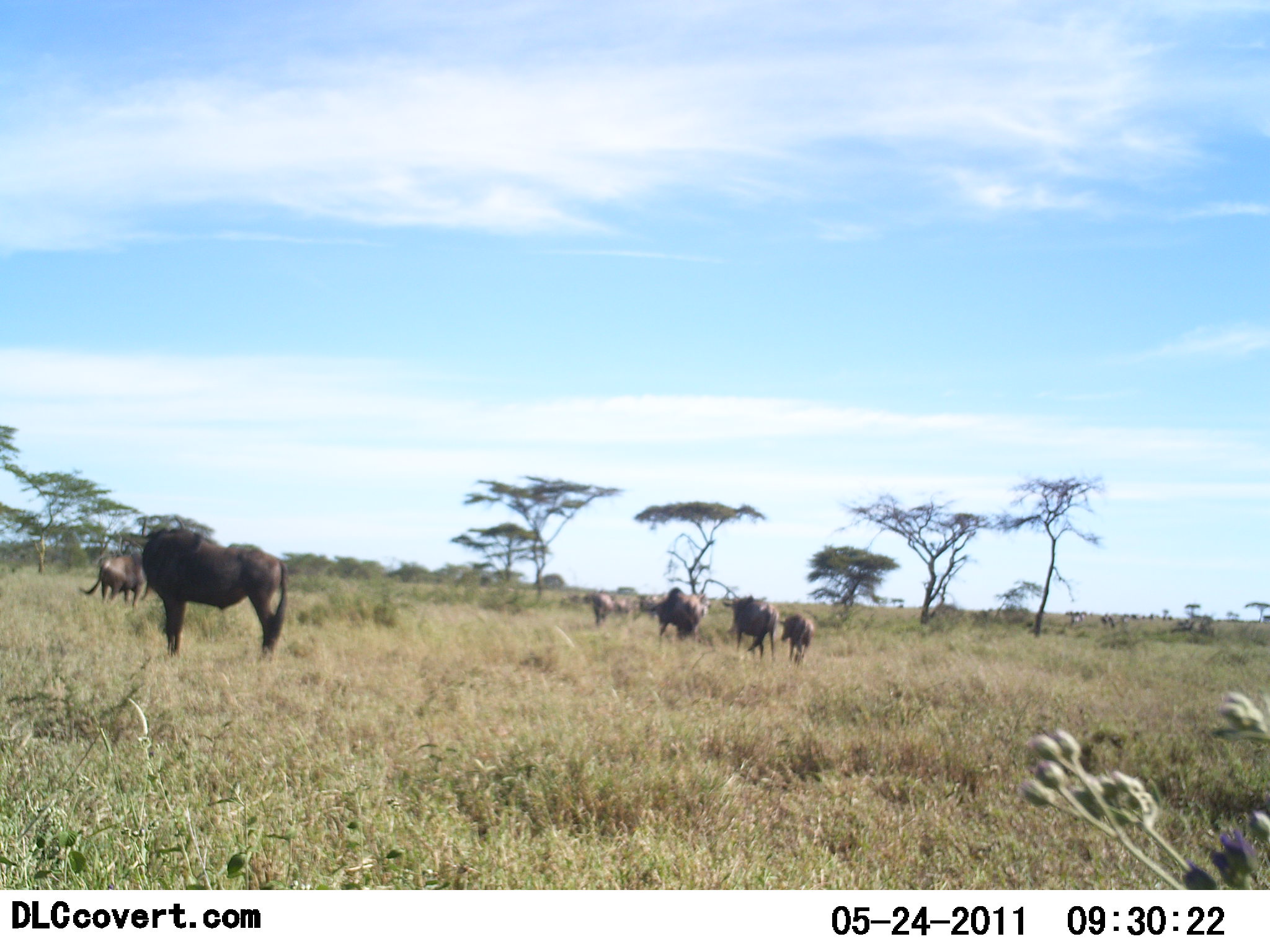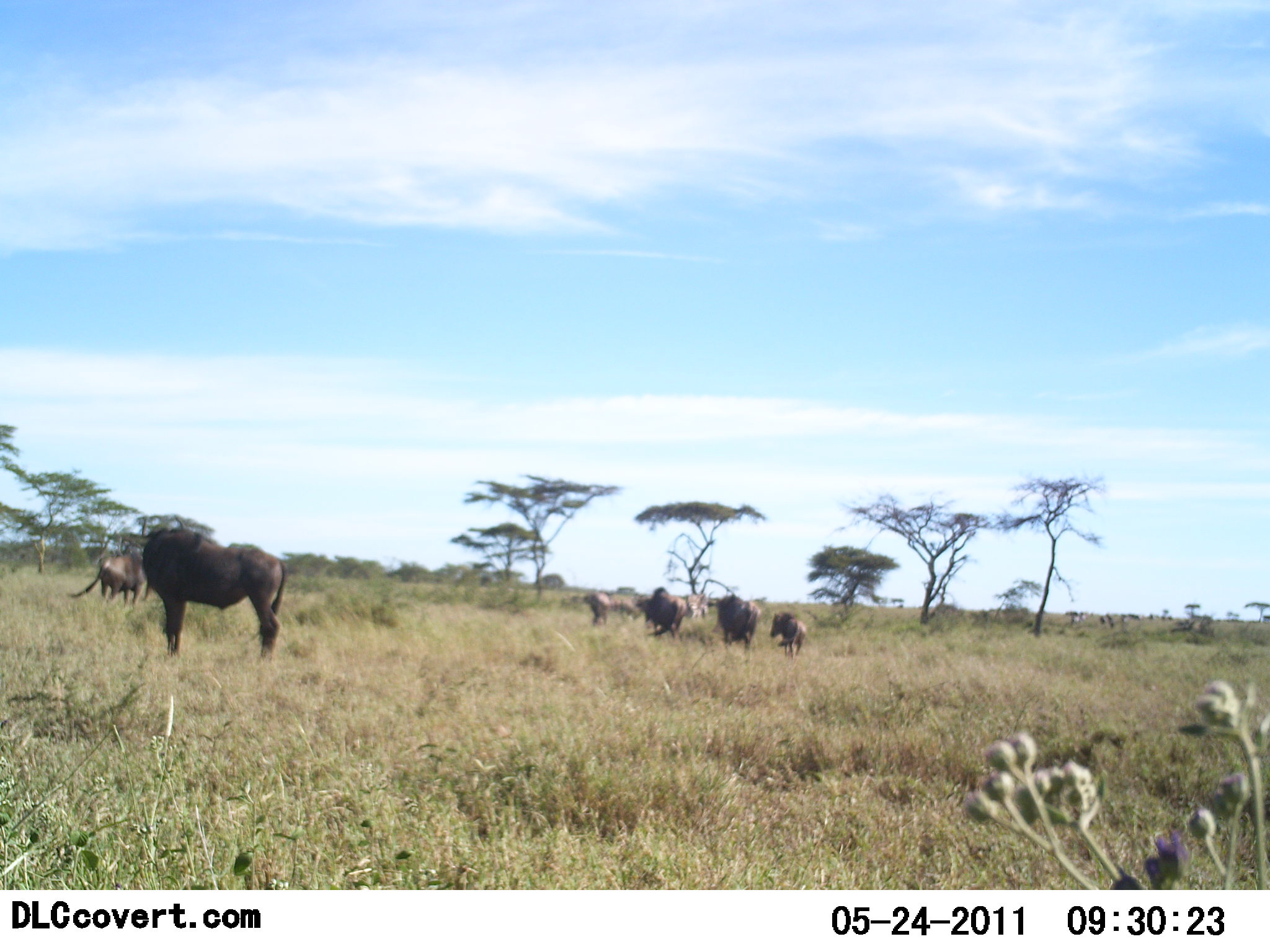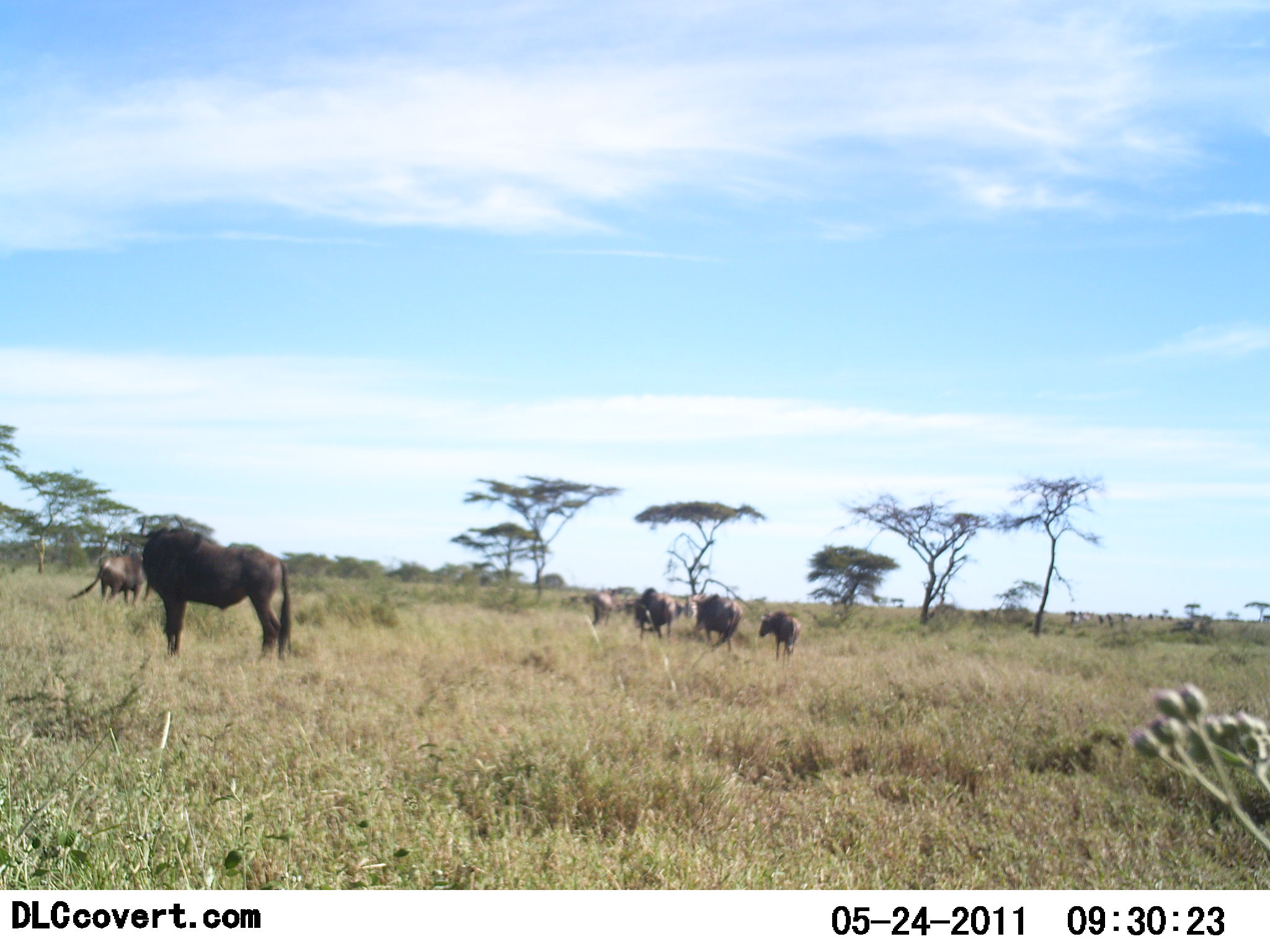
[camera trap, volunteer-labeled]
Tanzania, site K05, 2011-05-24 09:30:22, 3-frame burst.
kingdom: Animalia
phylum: Chordata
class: Mammalia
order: Artiodactyla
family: Bovidae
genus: Connochaetes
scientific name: Connochaetes taurinus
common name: blue wildebeest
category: wildebeest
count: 8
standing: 92%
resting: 0%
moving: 58%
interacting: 0%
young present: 33%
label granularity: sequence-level